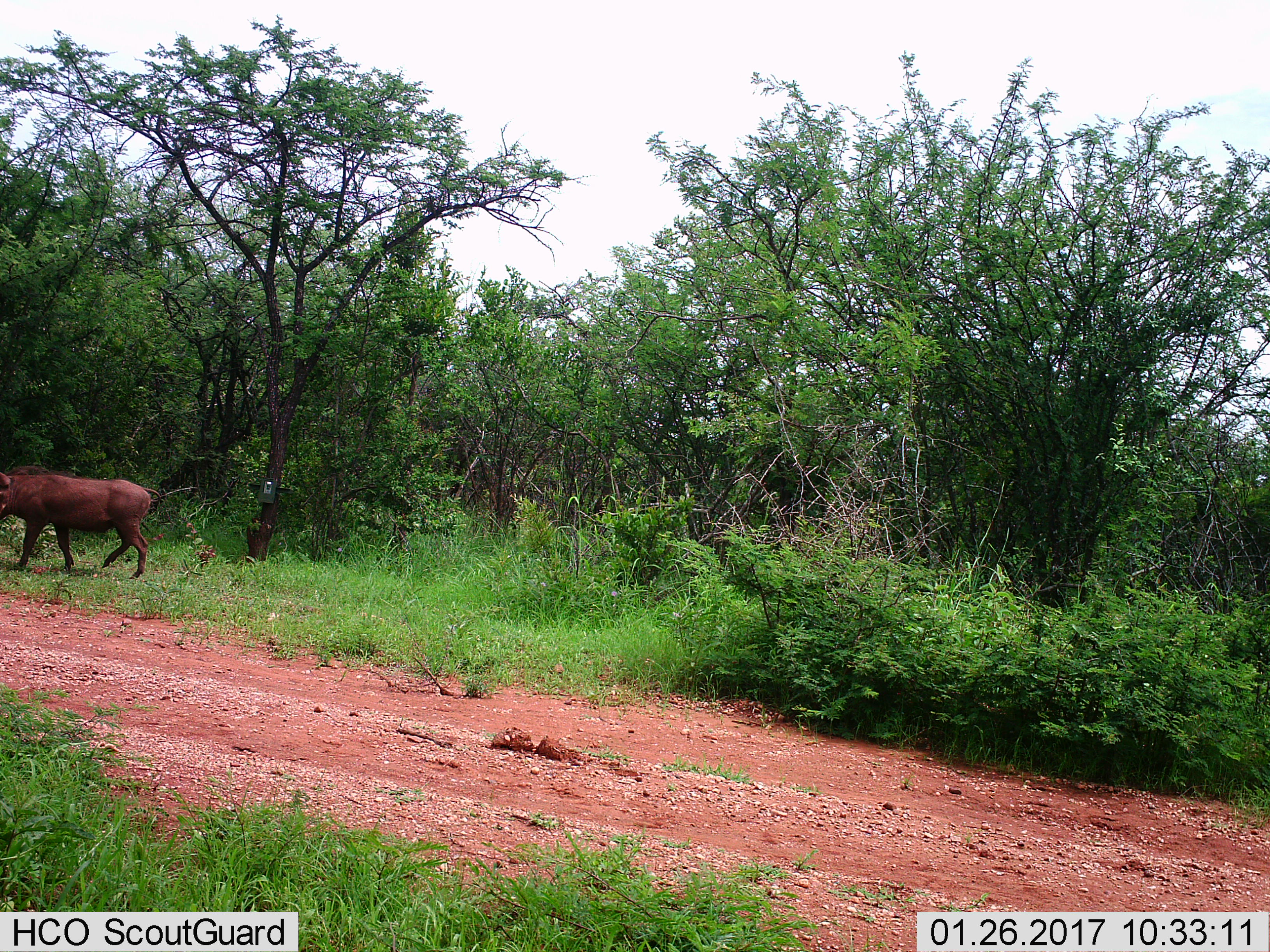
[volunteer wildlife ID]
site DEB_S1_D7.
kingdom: Animalia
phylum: Chordata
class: Mammalia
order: Artiodactyla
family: Suidae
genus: Phacochoerus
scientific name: Phacochoerus africanus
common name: warthog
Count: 1.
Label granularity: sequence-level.